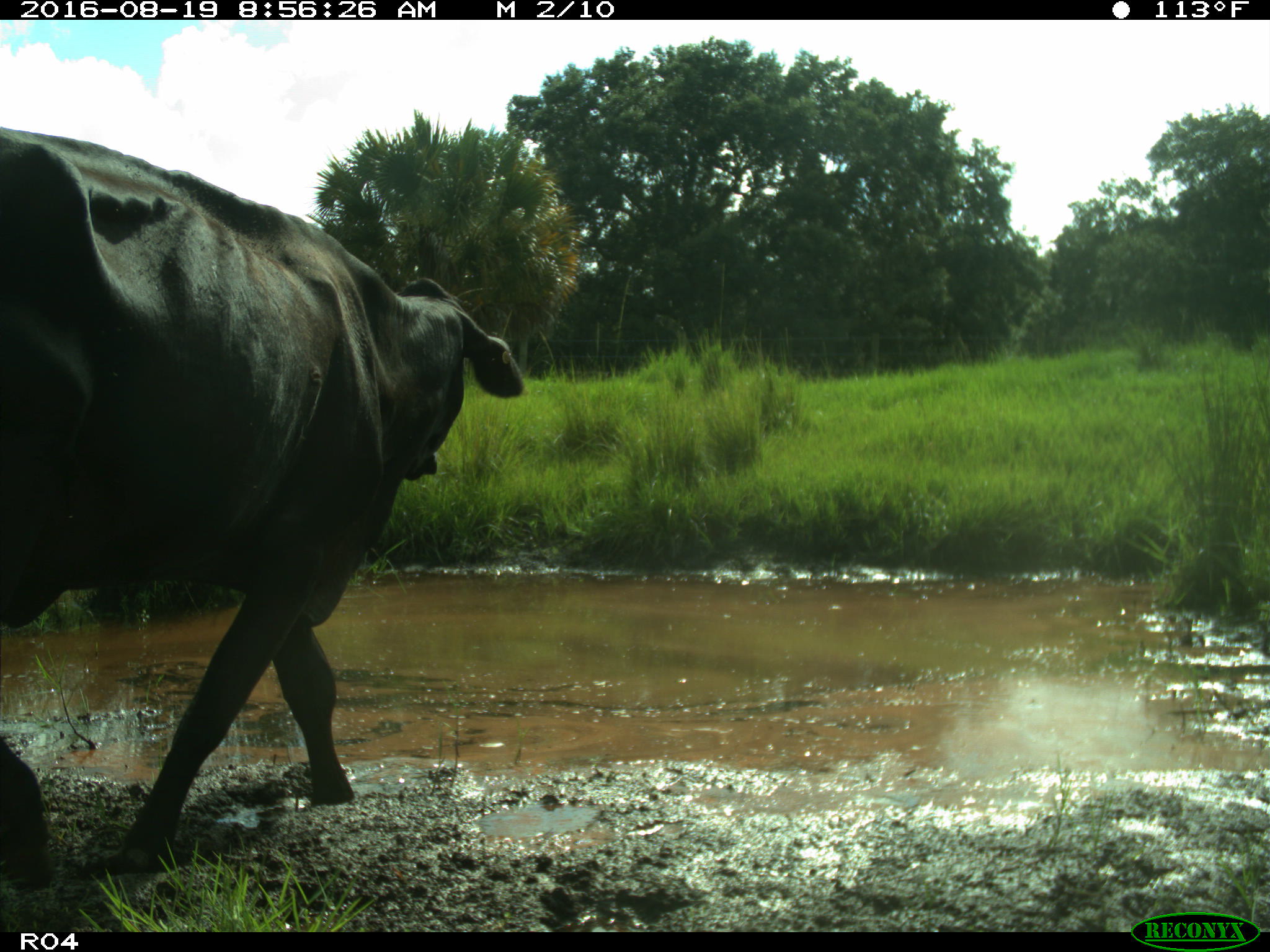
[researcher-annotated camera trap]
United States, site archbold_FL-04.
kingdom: Animalia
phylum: Chordata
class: Mammalia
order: Artiodactyla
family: Bovidae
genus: Bos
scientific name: Bos taurus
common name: domestic cow